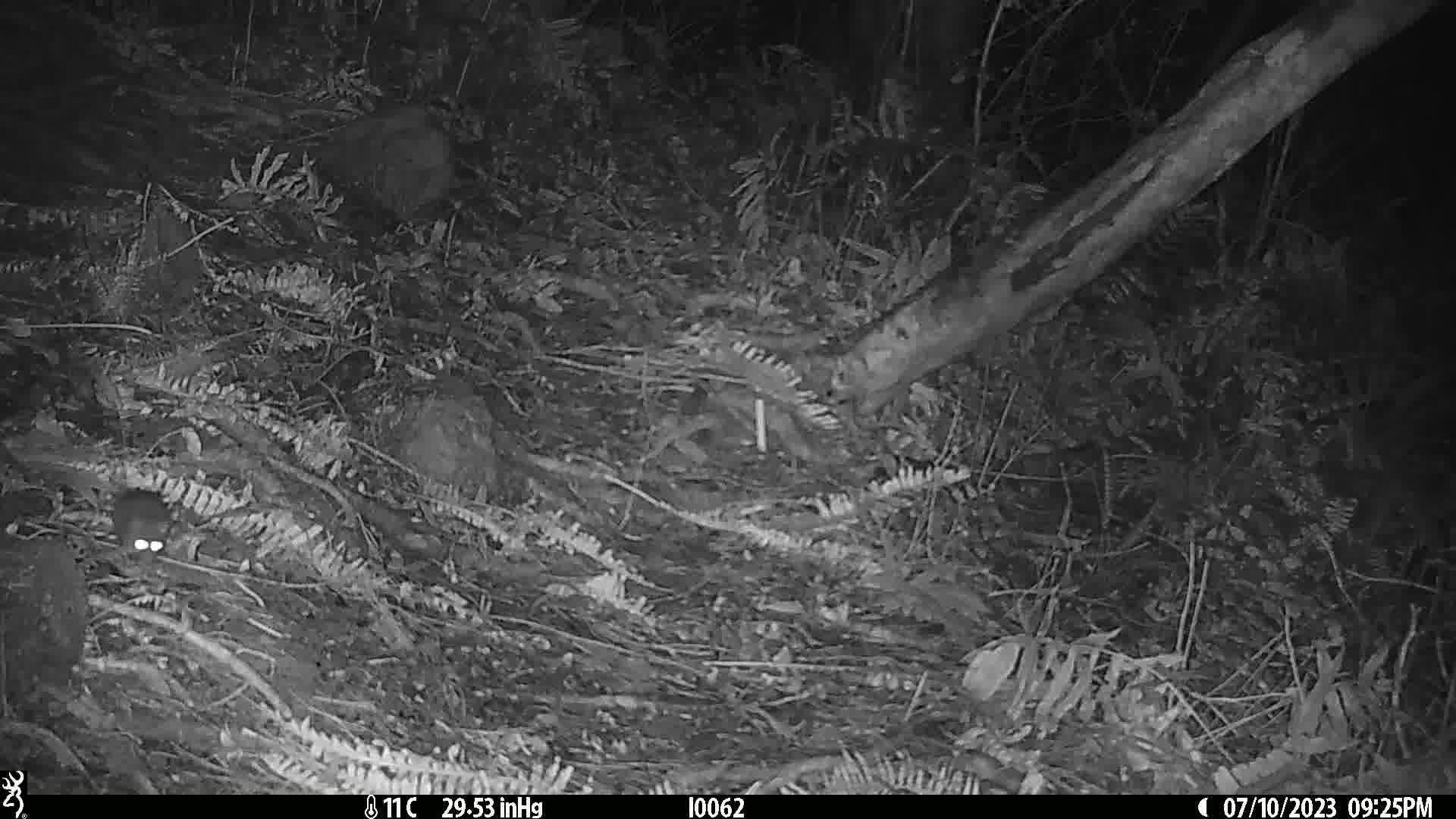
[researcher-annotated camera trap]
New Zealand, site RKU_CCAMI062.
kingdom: Animalia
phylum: Chordata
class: Mammalia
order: Rodentia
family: Muridae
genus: Rattus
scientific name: Rattus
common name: rat